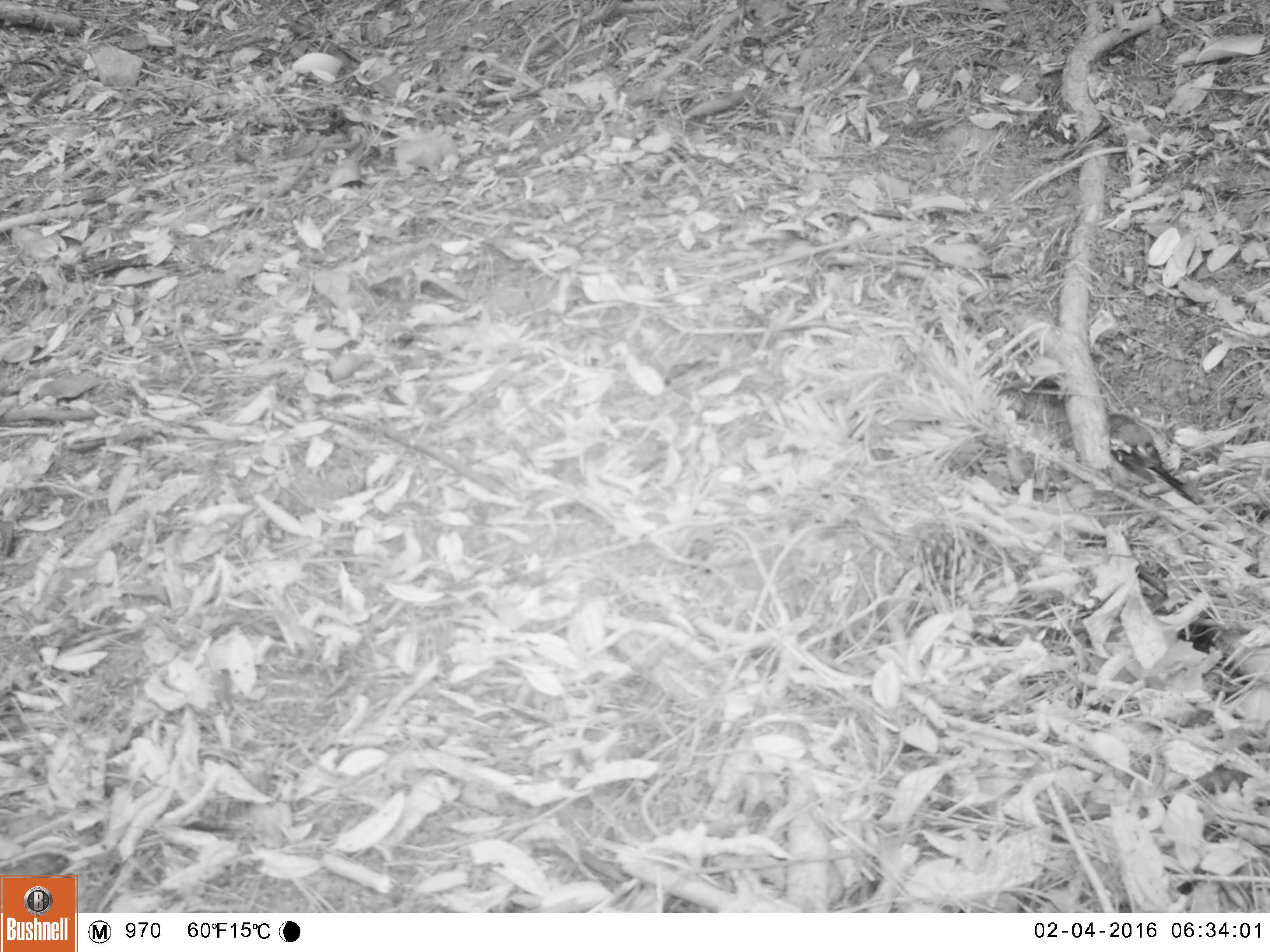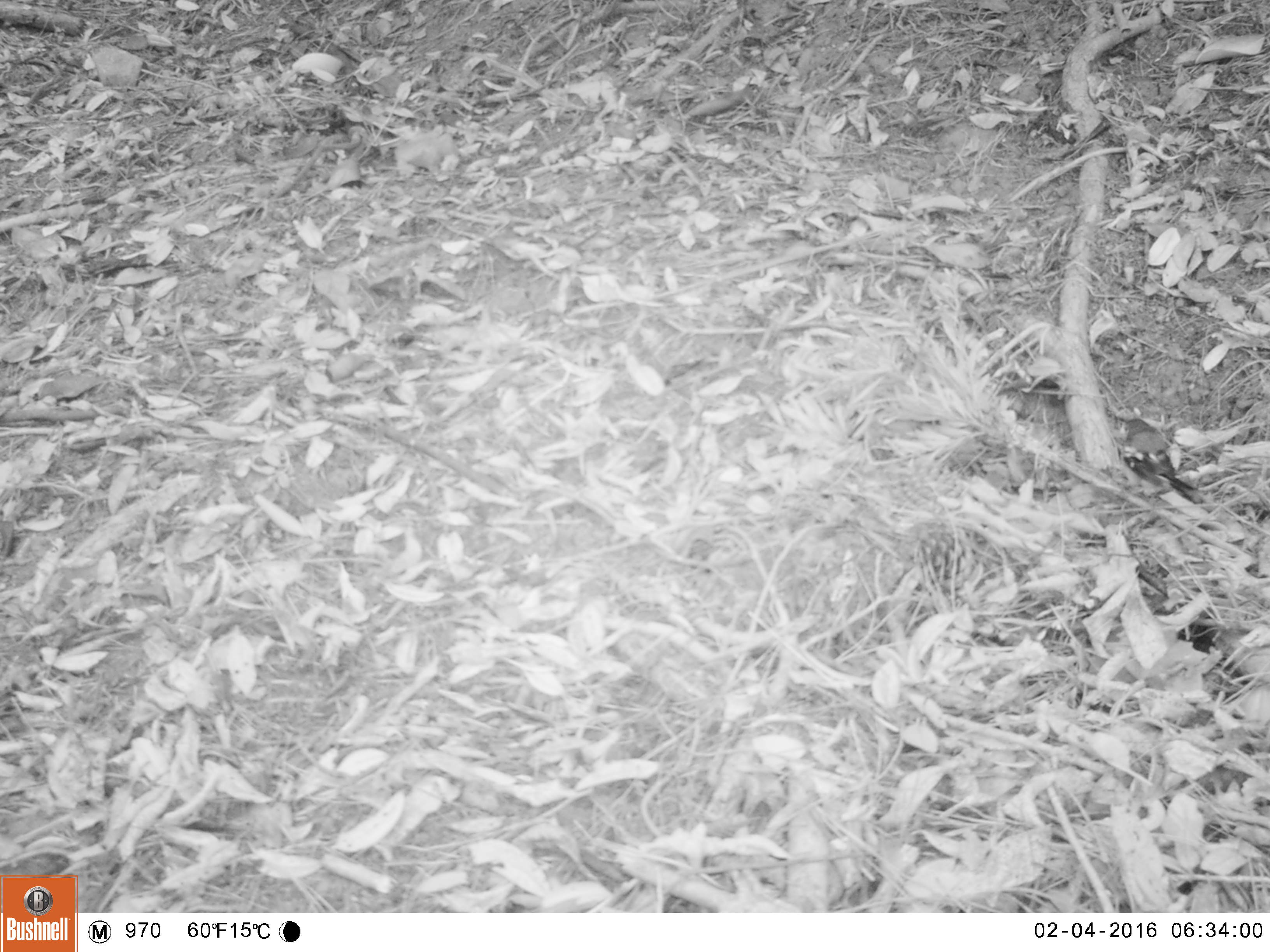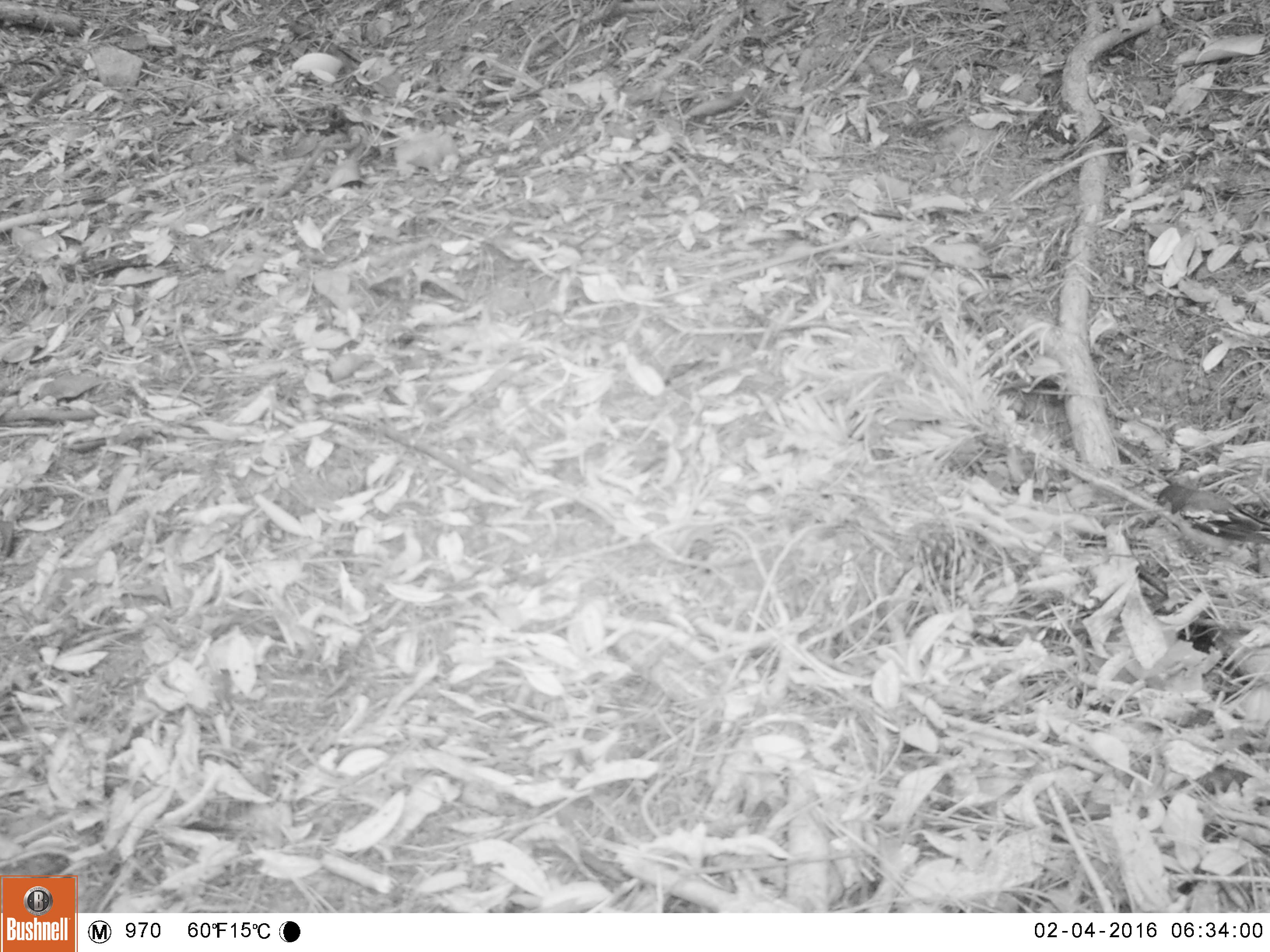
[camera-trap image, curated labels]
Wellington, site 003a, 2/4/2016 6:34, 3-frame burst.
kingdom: Animalia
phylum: Chordata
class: Aves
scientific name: Aves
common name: bird